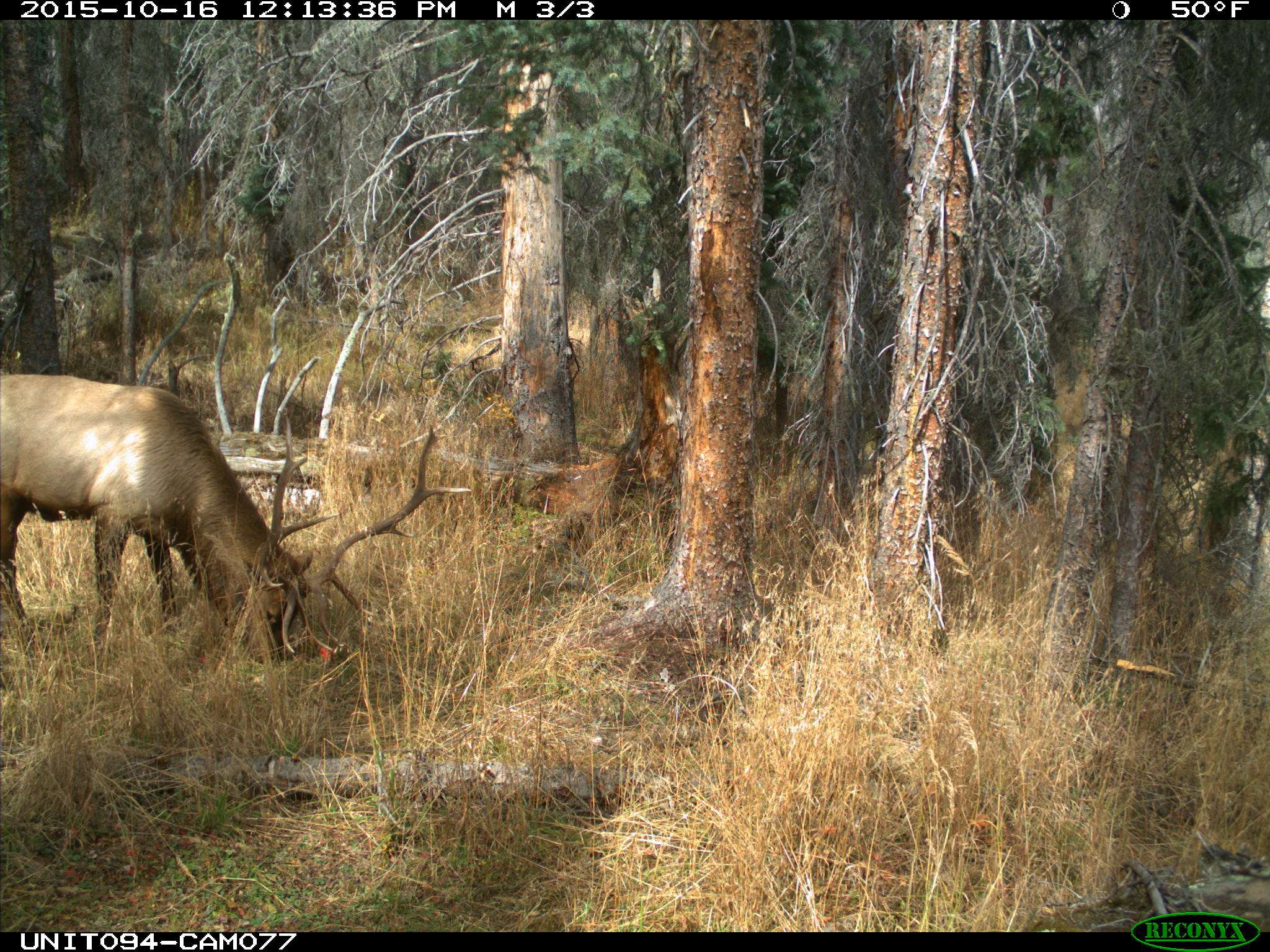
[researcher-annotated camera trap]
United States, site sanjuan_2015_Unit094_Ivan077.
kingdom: Animalia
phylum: Chordata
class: Mammalia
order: Artiodactyla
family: Cervidae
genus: Cervus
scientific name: Cervus elaphus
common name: red deer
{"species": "Cervus elaphus (red deer)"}